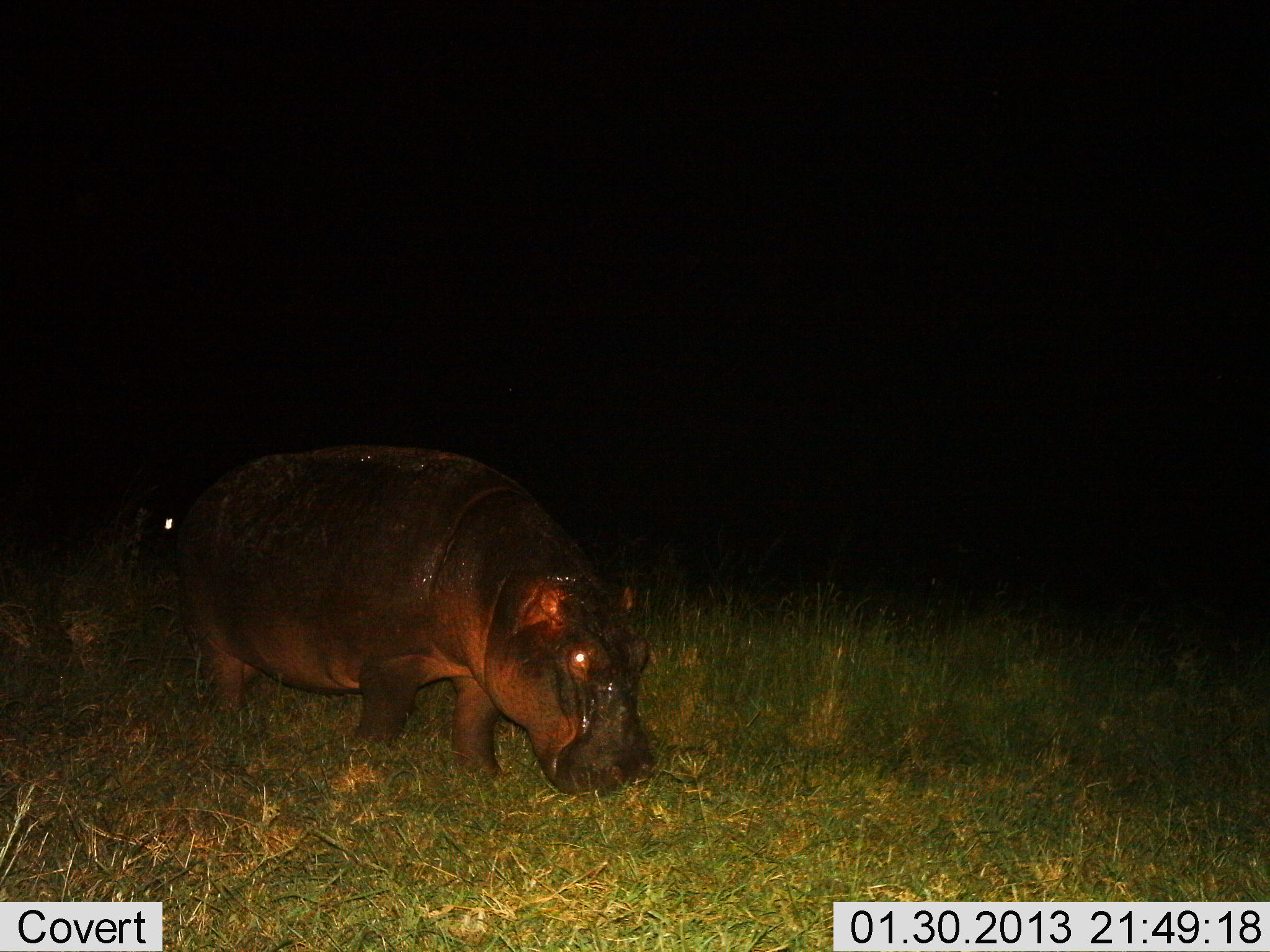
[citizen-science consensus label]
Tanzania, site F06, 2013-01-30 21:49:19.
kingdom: Animalia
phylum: Chordata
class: Mammalia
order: Artiodactyla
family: Hippopotamidae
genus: Hippopotamus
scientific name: Hippopotamus amphibius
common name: hippopotamus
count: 1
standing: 26%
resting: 0%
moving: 26%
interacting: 0%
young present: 0%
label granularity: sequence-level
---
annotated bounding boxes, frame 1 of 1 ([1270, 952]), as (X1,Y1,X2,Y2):
animal: (171,442,661,798)